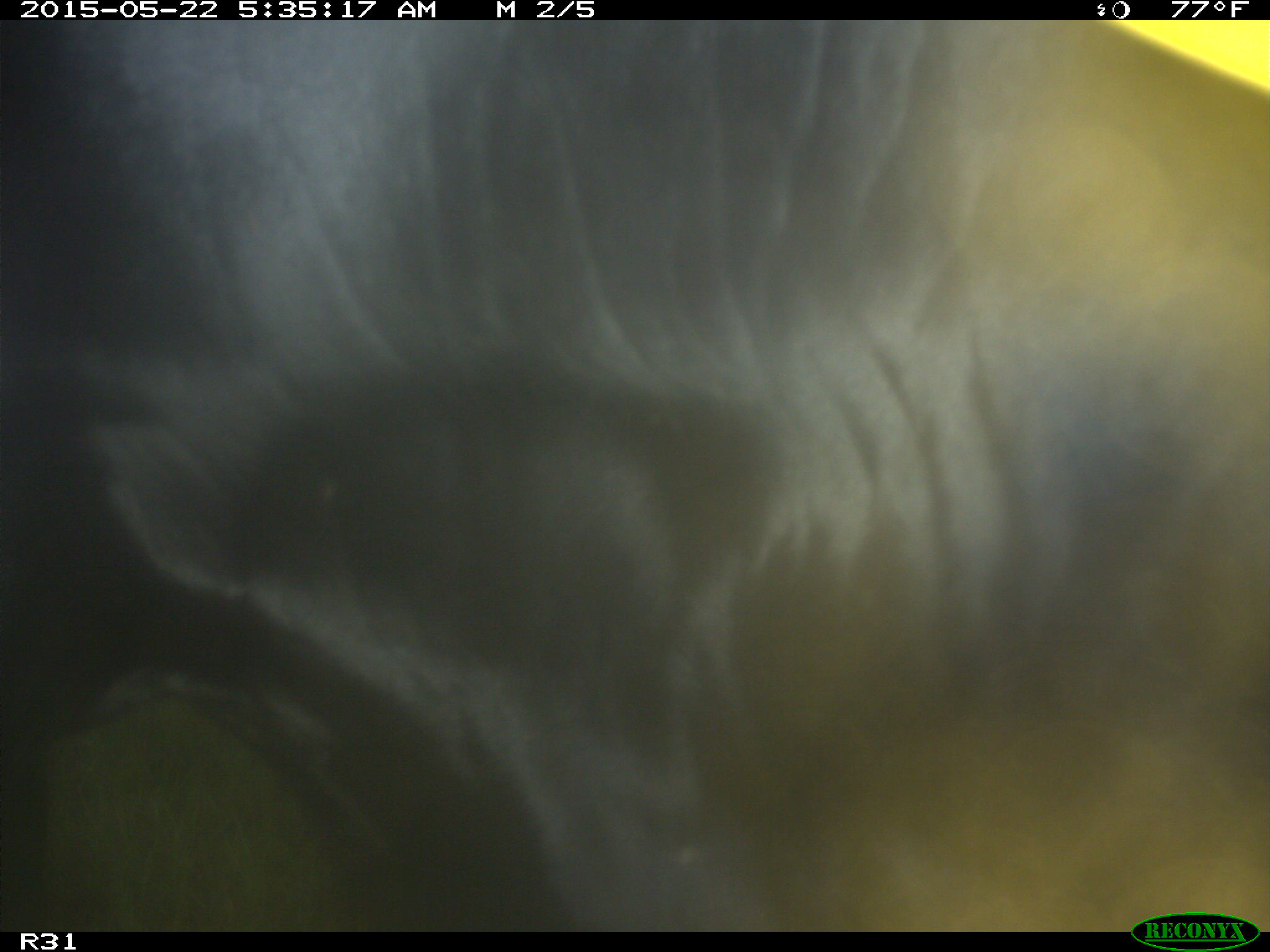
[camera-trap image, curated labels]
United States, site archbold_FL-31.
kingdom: Animalia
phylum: Chordata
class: Mammalia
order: Artiodactyla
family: Bovidae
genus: Bos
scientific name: Bos taurus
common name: domestic cow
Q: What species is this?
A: Bos taurus (domestic cow).